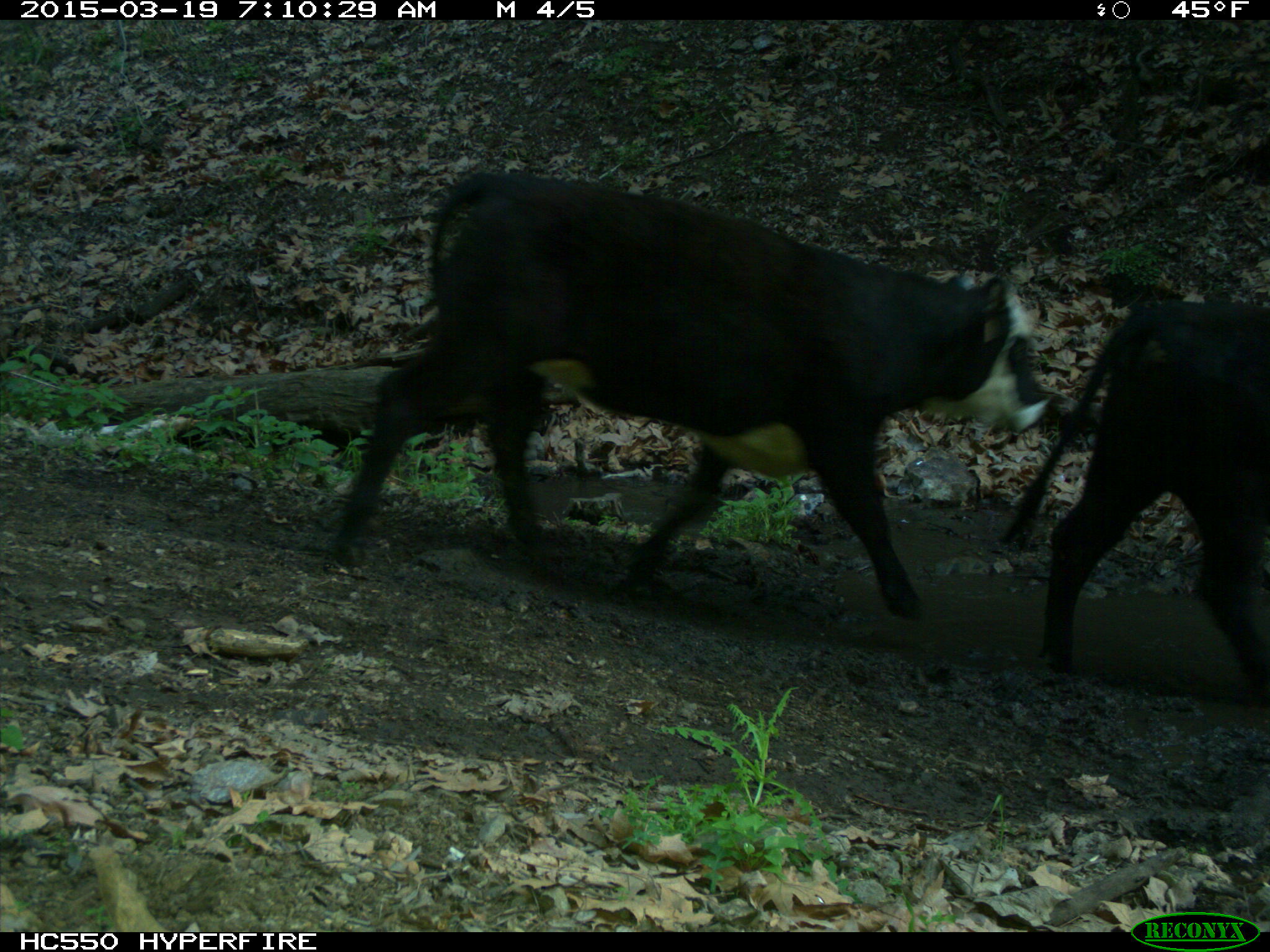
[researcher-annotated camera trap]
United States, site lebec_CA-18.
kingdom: Animalia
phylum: Chordata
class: Mammalia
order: Artiodactyla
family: Bovidae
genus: Bos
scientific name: Bos taurus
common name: domestic cow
Bos taurus (domestic cow).